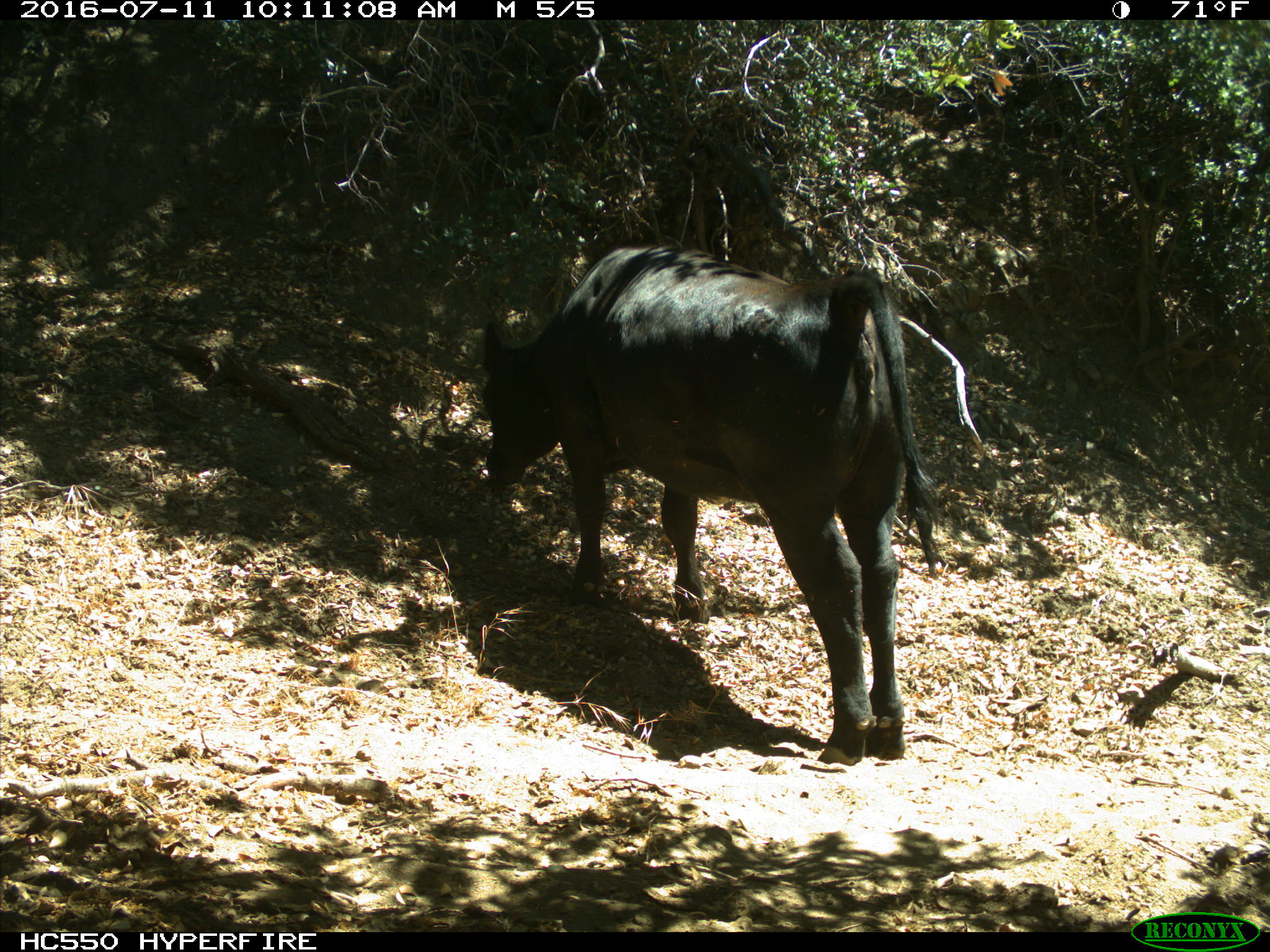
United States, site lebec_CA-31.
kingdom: Animalia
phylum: Chordata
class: Mammalia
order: Artiodactyla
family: Bovidae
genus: Bos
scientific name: Bos taurus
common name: domestic cow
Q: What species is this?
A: Bos taurus (domestic cow).